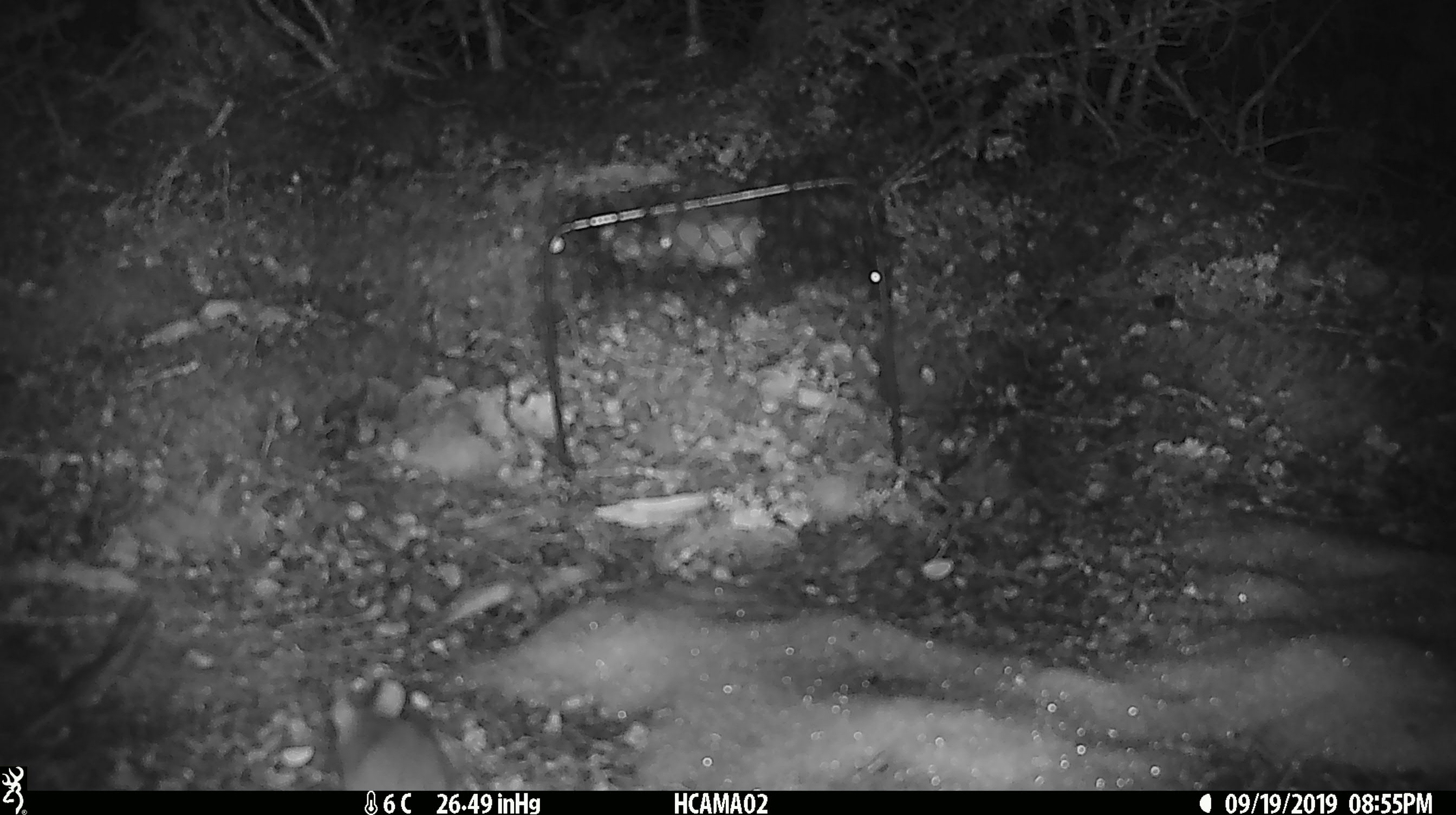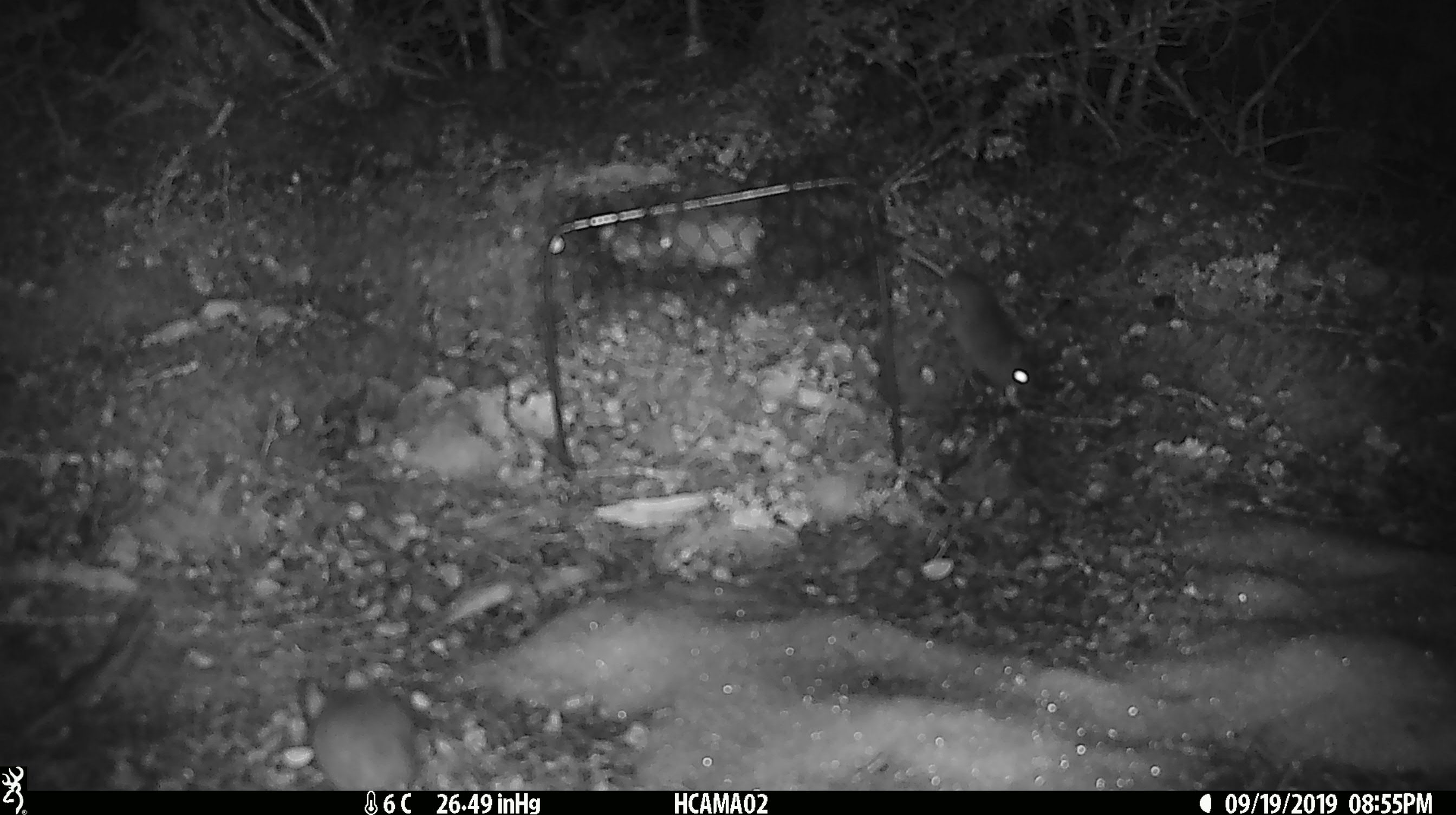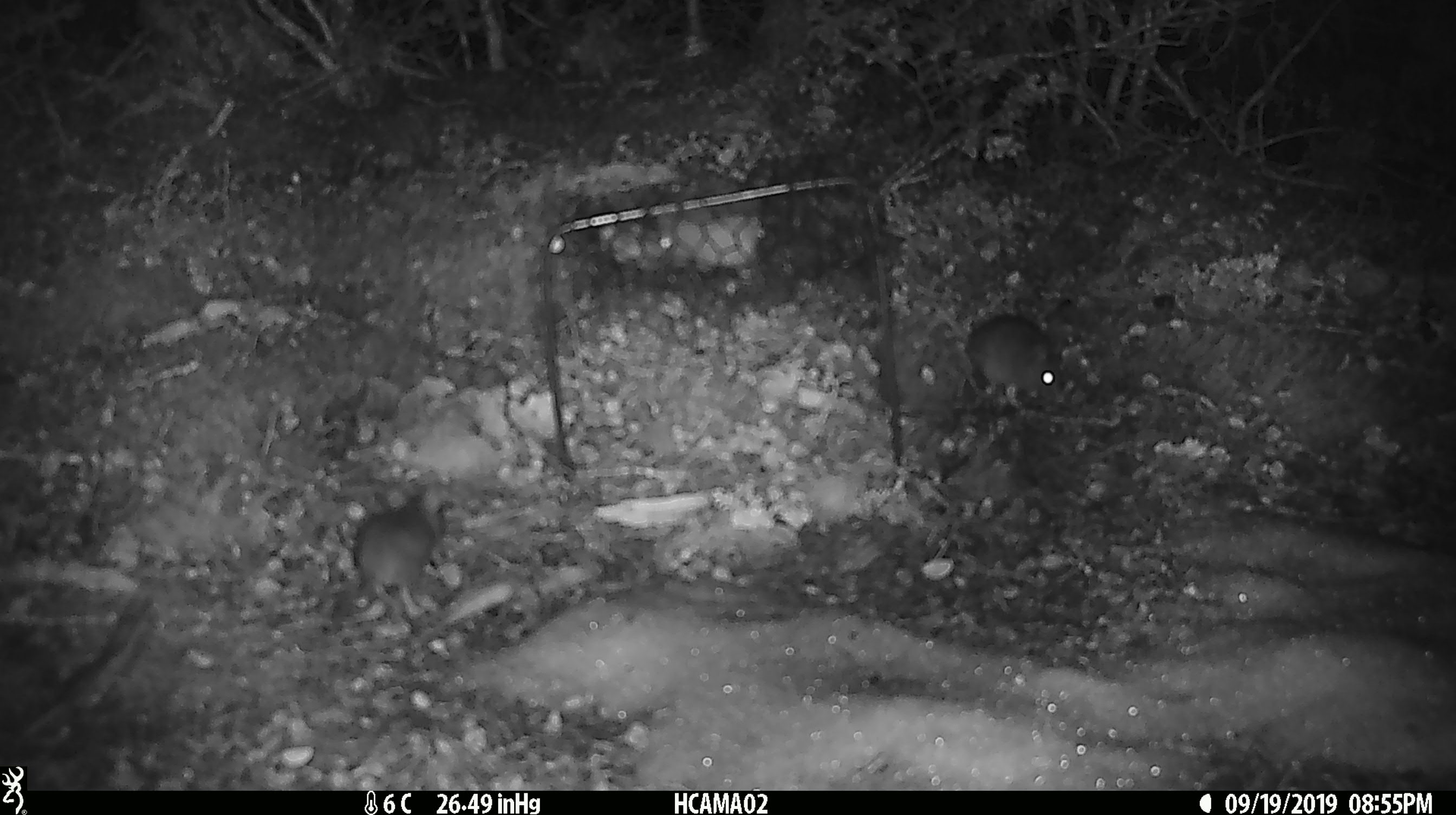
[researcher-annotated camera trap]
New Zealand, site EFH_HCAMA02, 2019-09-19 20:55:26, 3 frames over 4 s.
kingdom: Animalia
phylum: Chordata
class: Mammalia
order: Rodentia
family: Muridae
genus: Mus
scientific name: Mus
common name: mouse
Mouse (Mus).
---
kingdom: Animalia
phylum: Chordata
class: Mammalia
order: Rodentia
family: Muridae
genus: Rattus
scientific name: Rattus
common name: rat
Rat (Rattus).